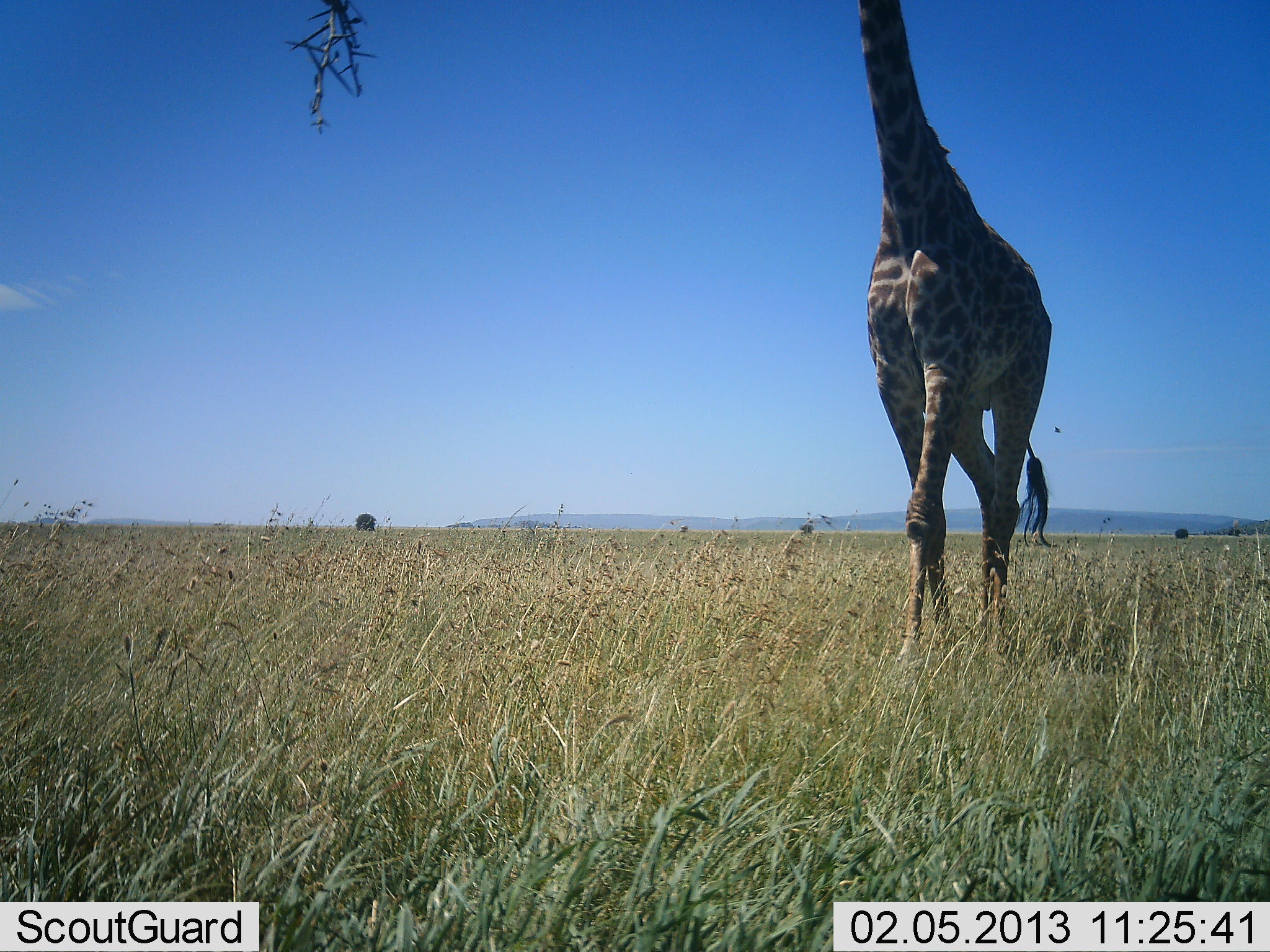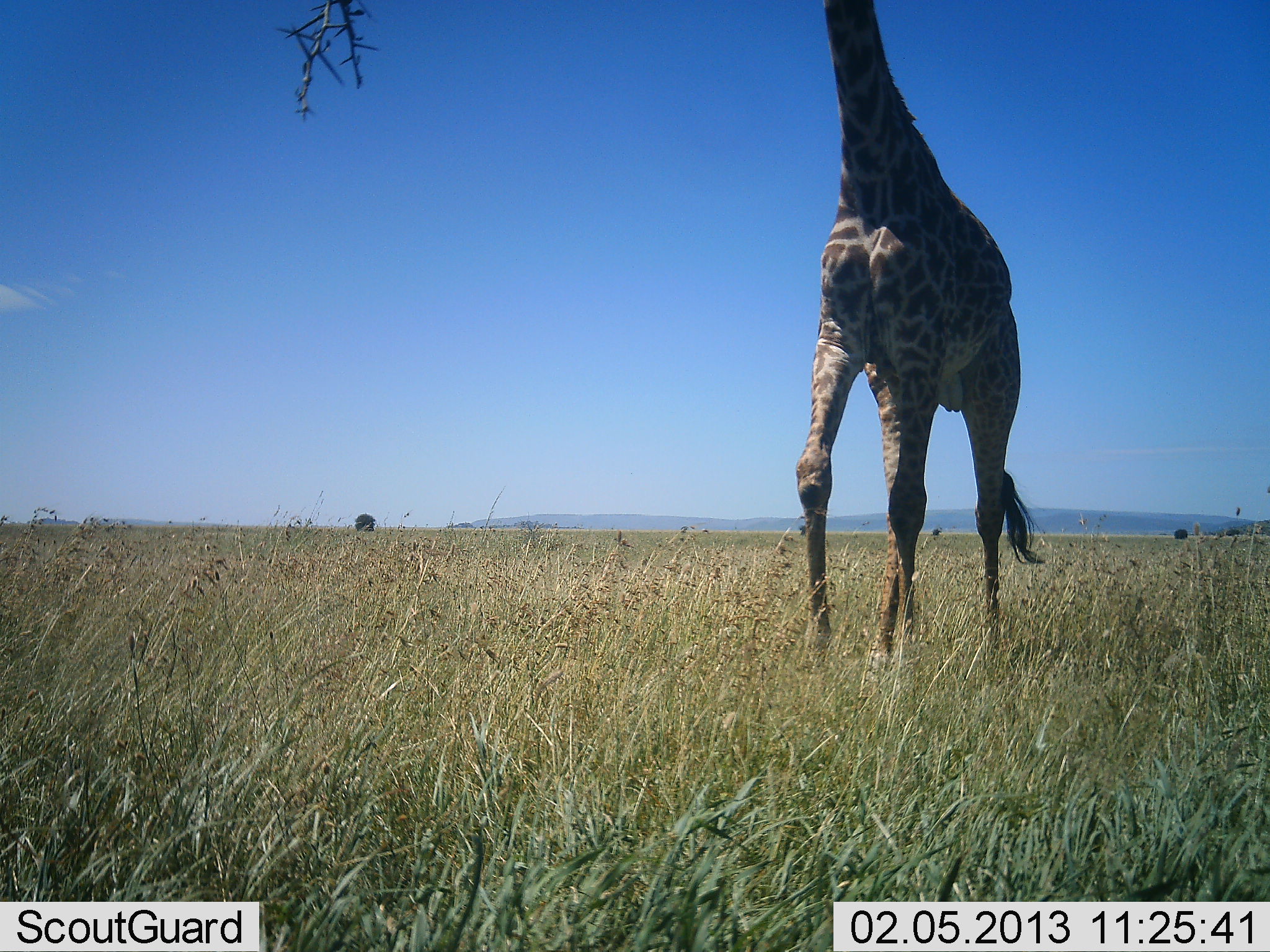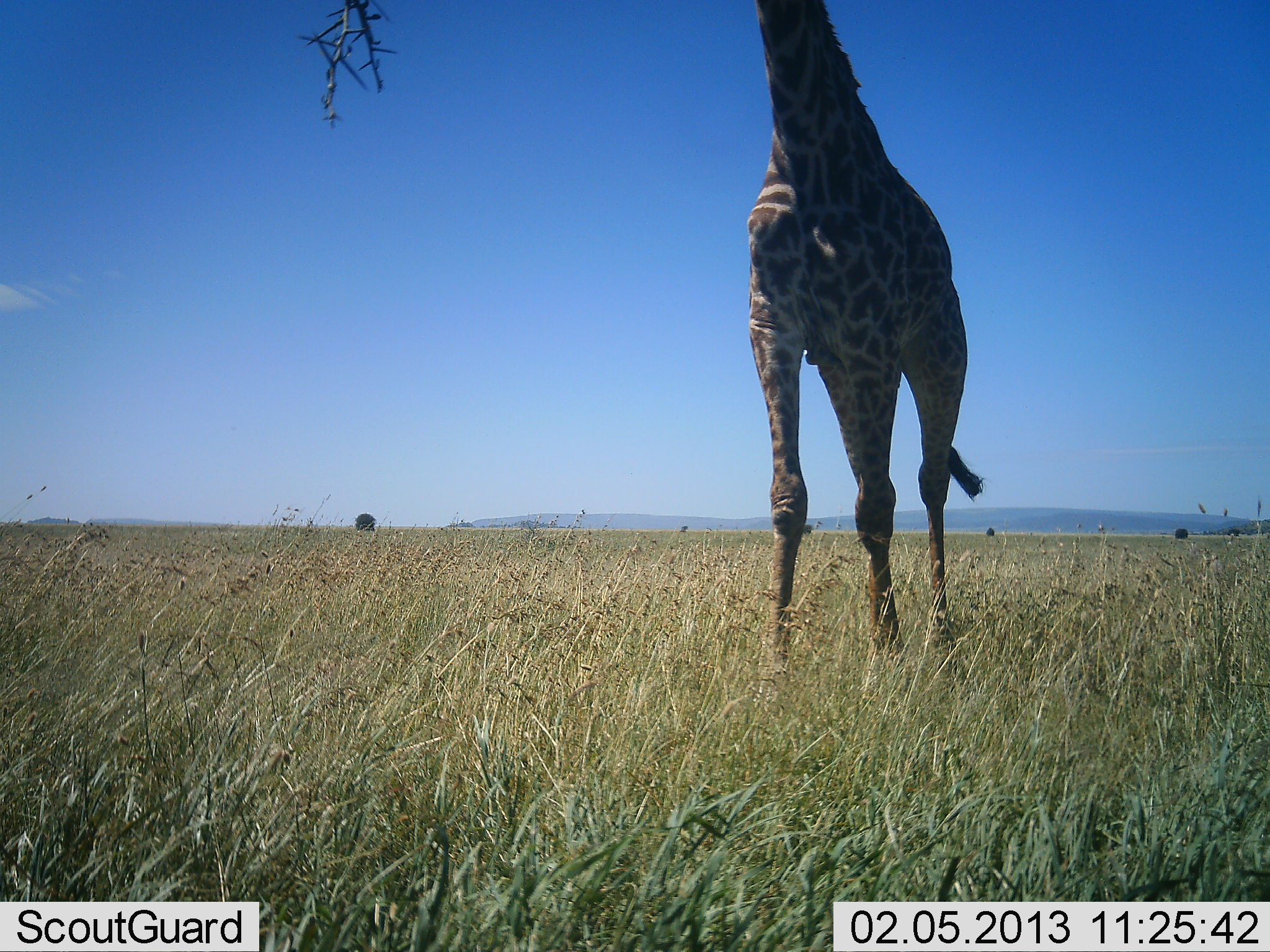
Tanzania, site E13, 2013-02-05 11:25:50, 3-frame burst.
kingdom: Animalia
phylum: Chordata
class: Mammalia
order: Artiodactyla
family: Giraffidae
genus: Giraffa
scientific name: Giraffa camelopardalis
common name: giraffe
Giraffe (Giraffa camelopardalis), count 1. Behavior (volunteer vote fractions): standing 12%, resting 0%, moving 92%, interacting 4%. Young present (vote fraction): 0%. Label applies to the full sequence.